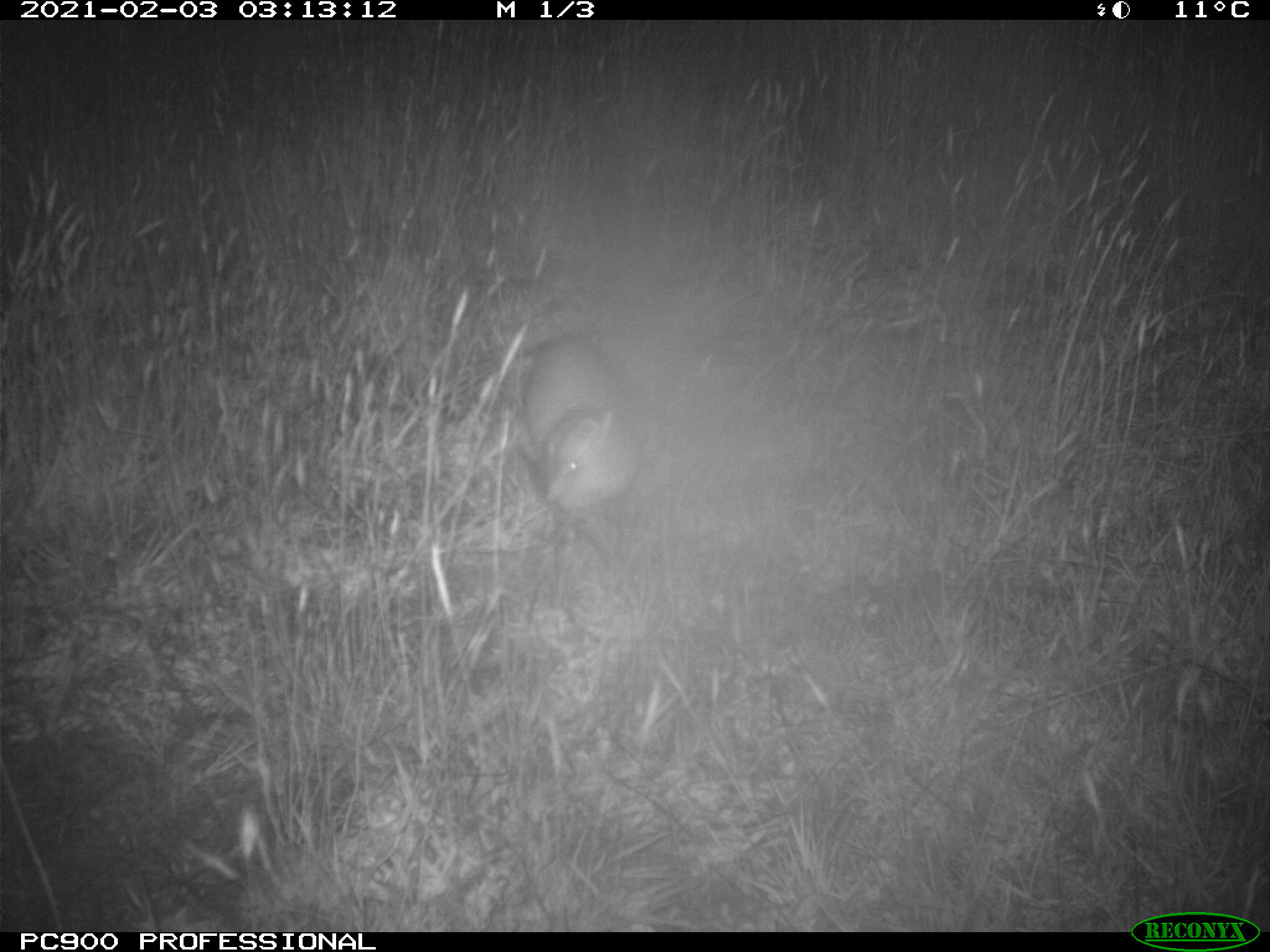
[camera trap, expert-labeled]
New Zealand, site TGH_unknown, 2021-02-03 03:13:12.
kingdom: Animalia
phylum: Chordata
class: Mammalia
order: Carnivora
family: Mustelidae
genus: Mustela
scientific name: Mustela furo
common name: ferret